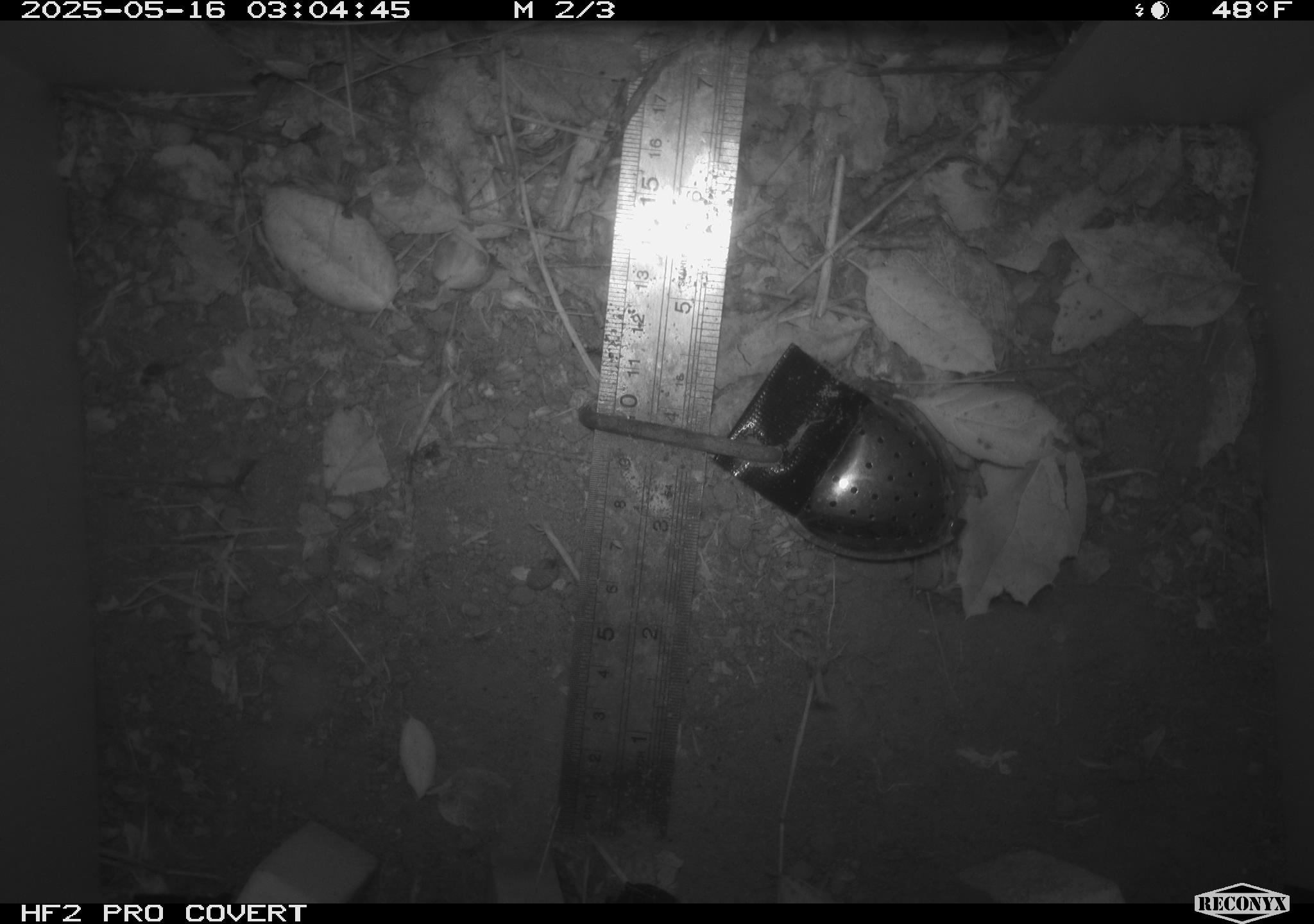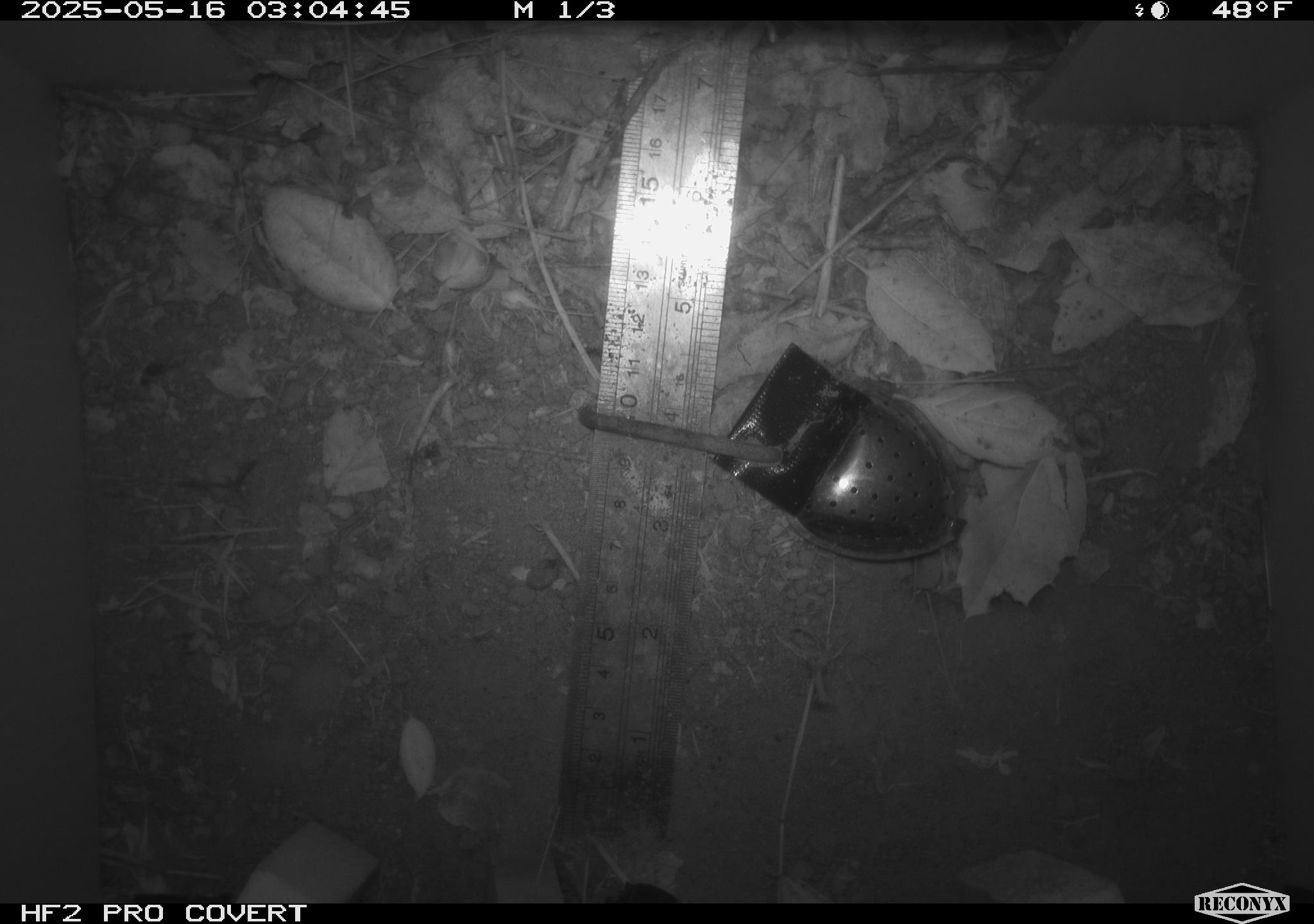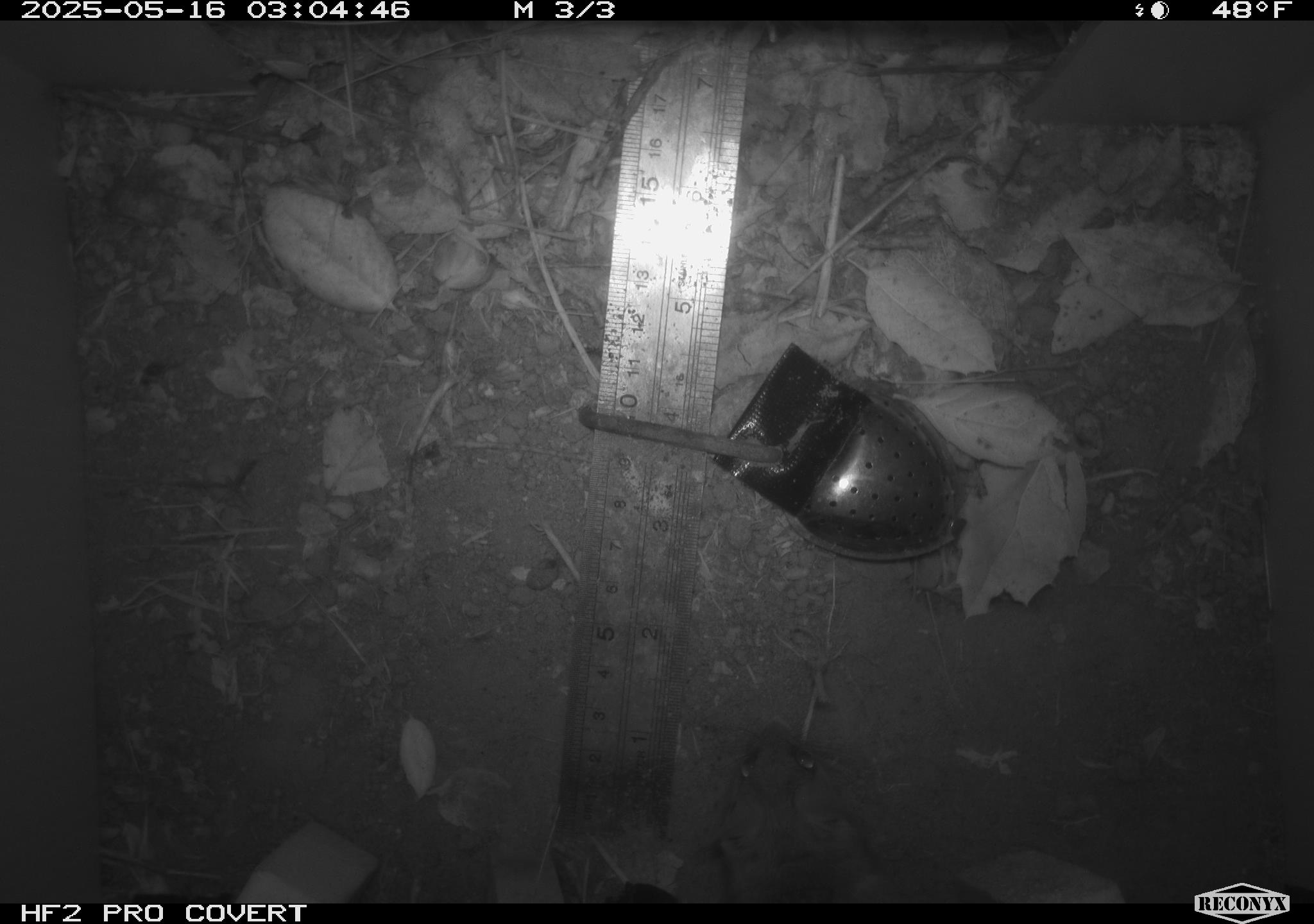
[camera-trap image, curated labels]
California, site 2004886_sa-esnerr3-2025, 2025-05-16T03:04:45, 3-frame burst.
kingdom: Animalia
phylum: Chordata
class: Mammalia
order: Rodentia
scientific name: Rodentia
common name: rodent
Rodent (Rodentia).